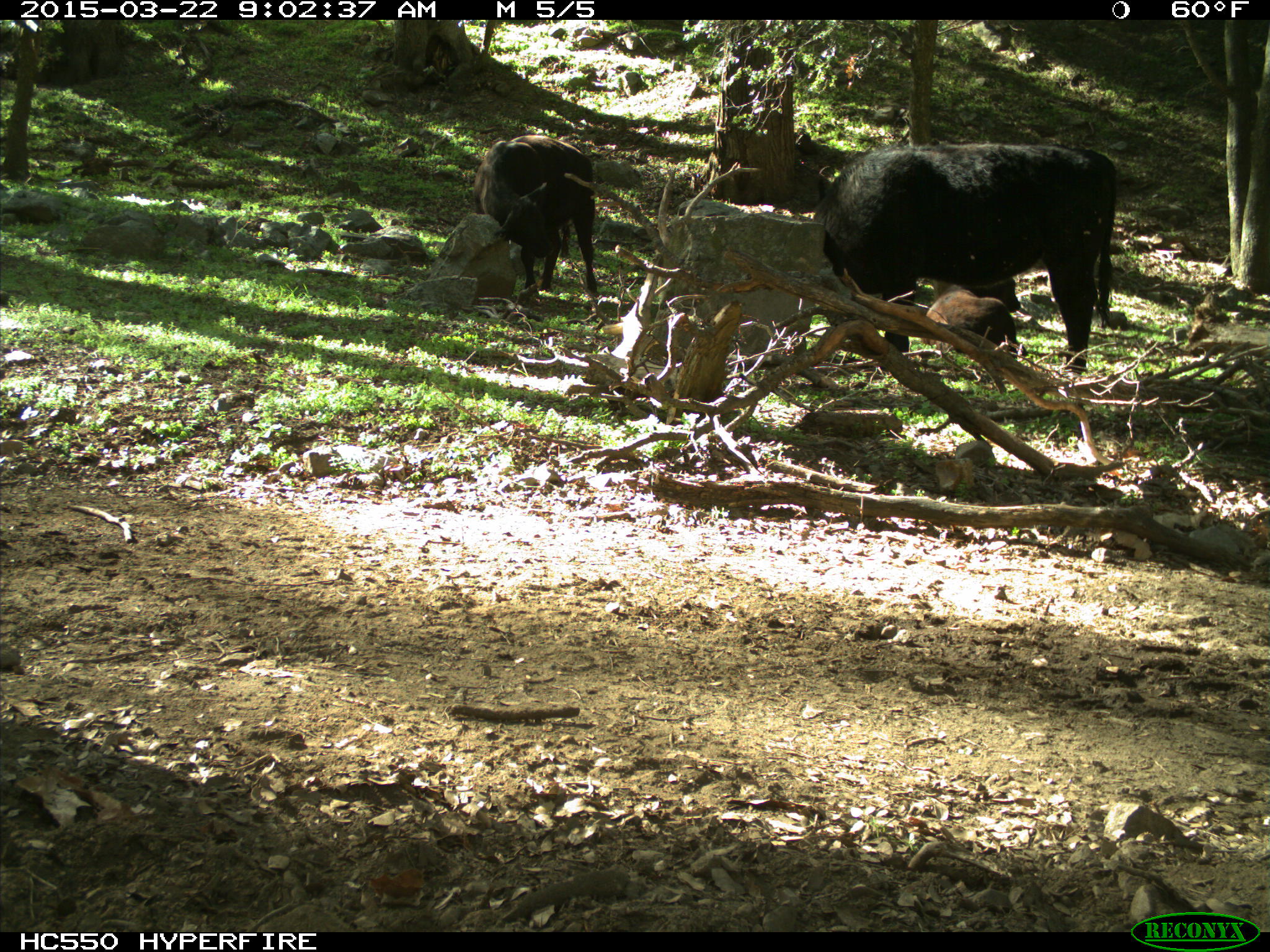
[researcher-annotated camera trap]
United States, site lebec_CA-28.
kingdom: Animalia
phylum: Chordata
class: Mammalia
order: Artiodactyla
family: Bovidae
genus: Bos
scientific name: Bos taurus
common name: domestic cow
Bos taurus (domestic cow).